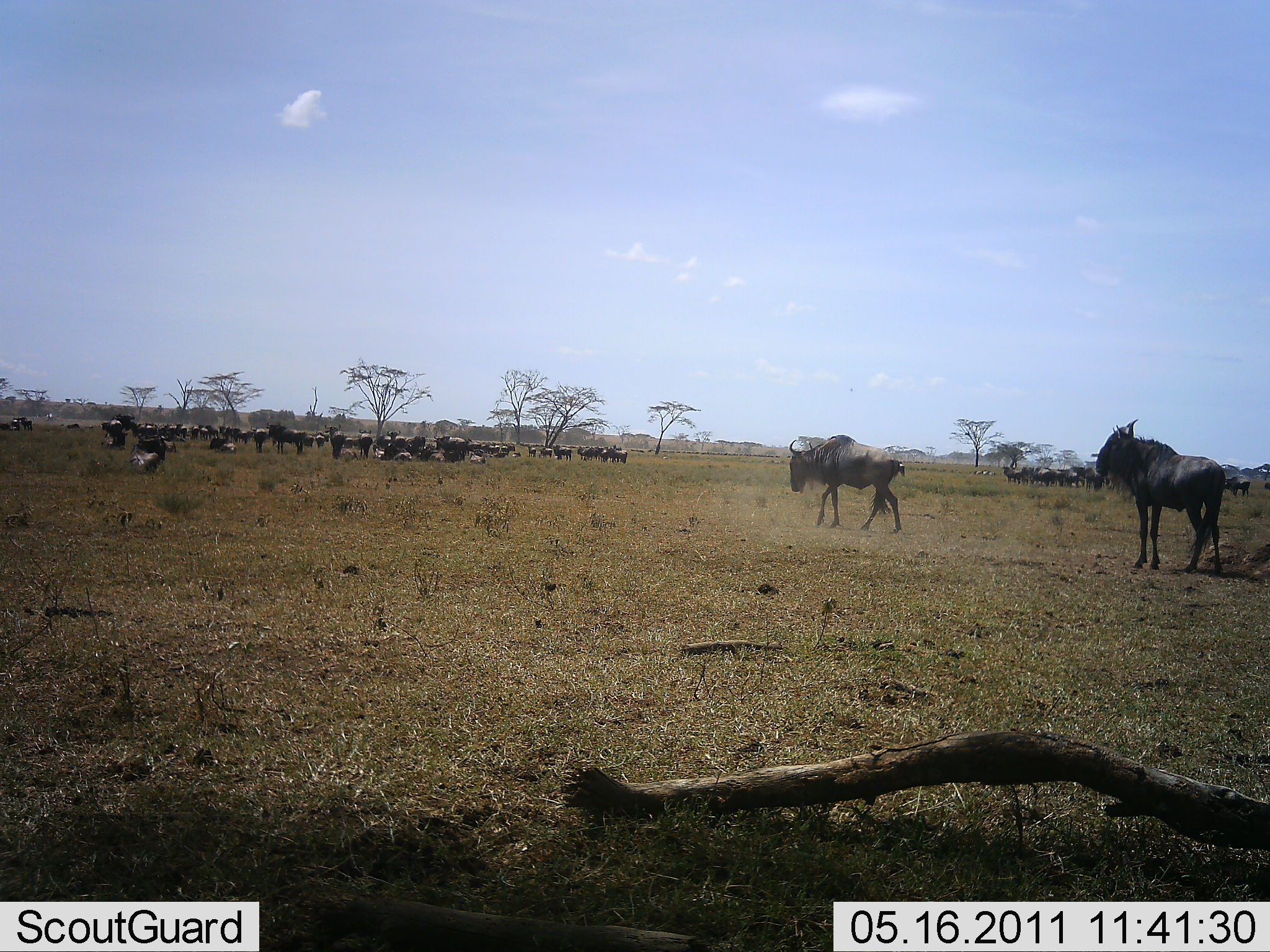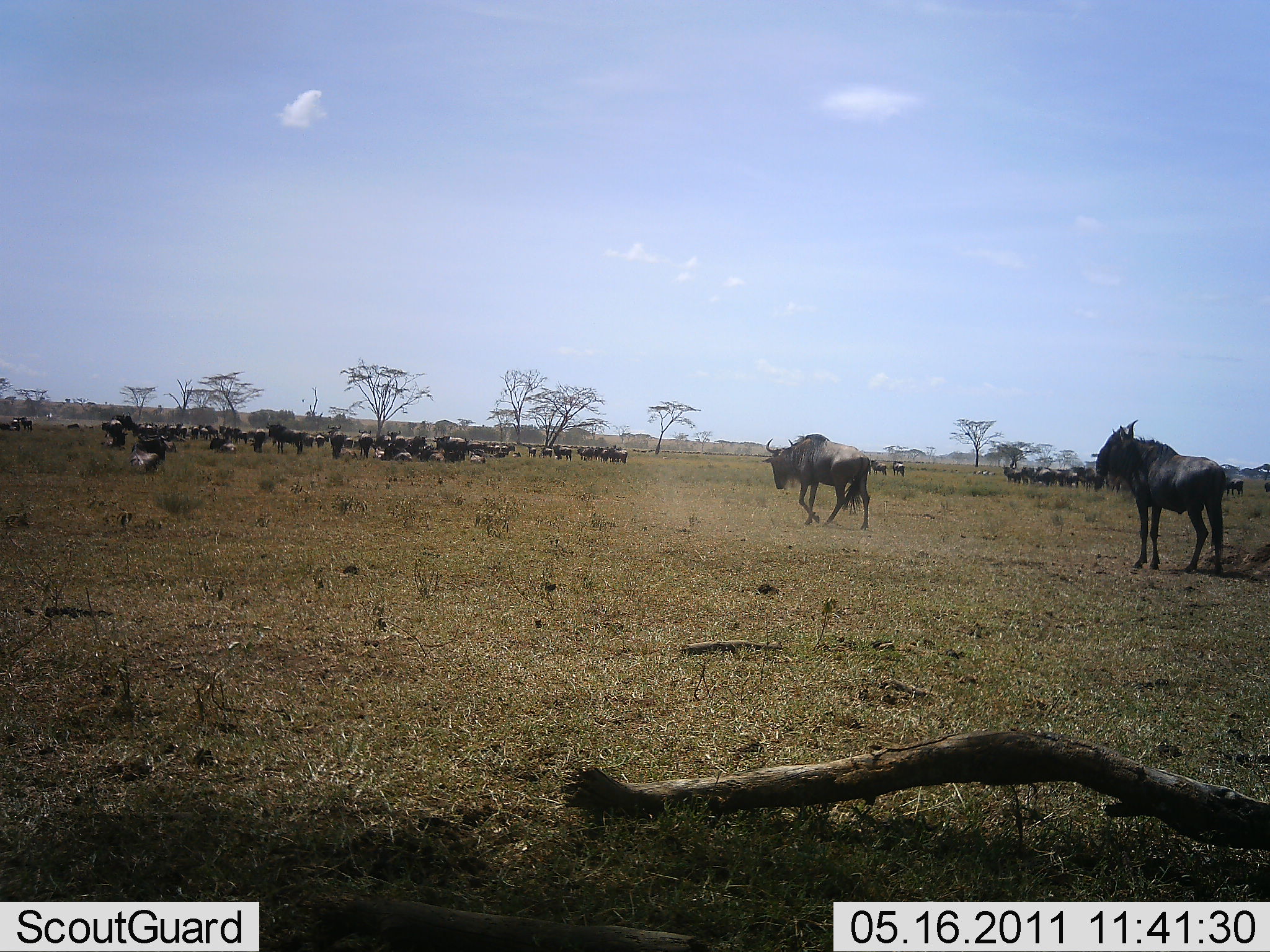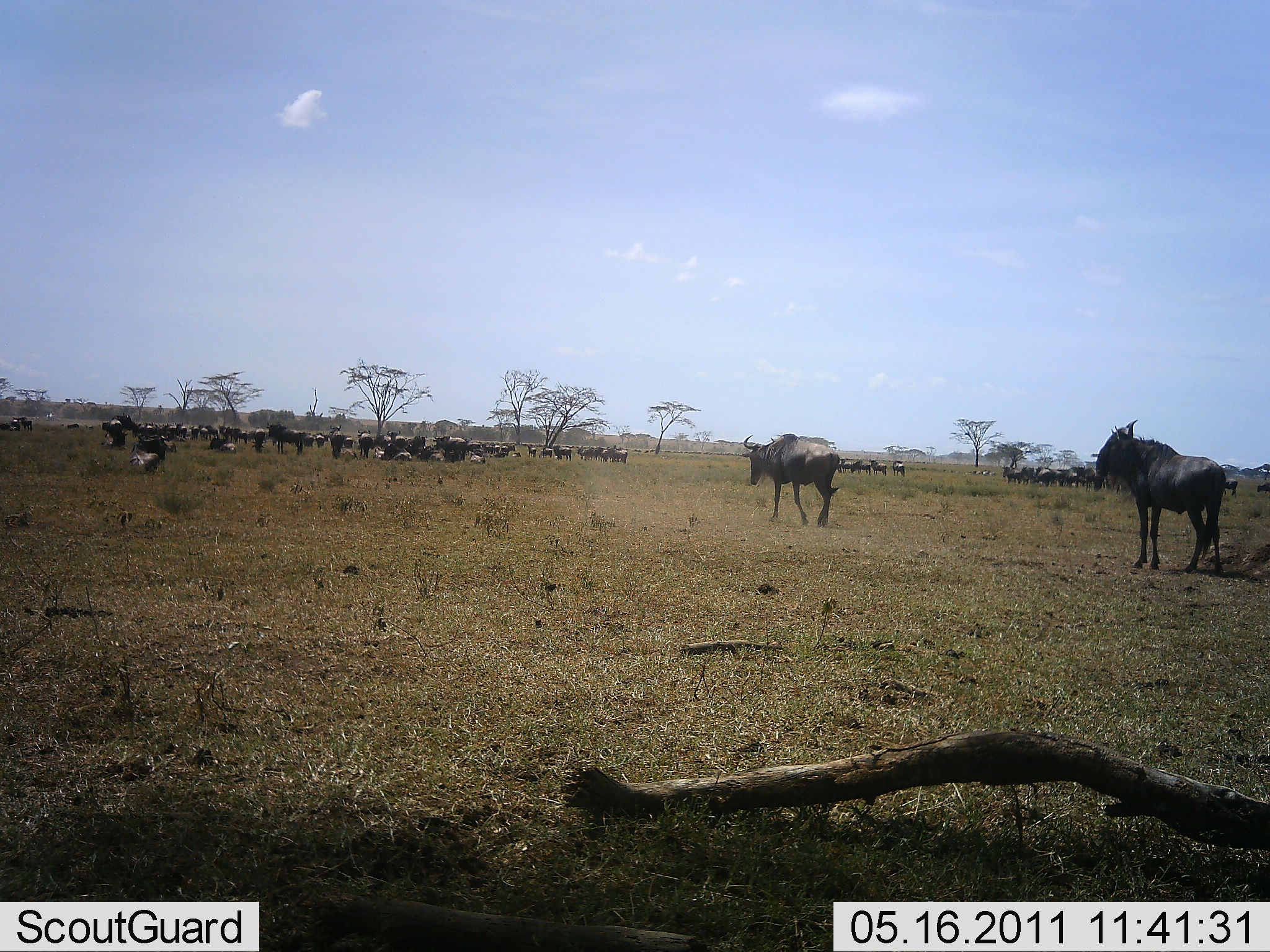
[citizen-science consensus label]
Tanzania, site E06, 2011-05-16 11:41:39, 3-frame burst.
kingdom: Animalia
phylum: Chordata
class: Mammalia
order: Artiodactyla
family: Bovidae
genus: Connochaetes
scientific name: Connochaetes taurinus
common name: blue wildebeest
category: wildebeest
Wildebeest (blue wildebeest) (Connochaetes taurinus), count 11-50. Behavior (volunteer vote fractions): standing 75%, resting 25%, moving 83%, interacting 8%. Young present (vote fraction): 0%. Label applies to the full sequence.